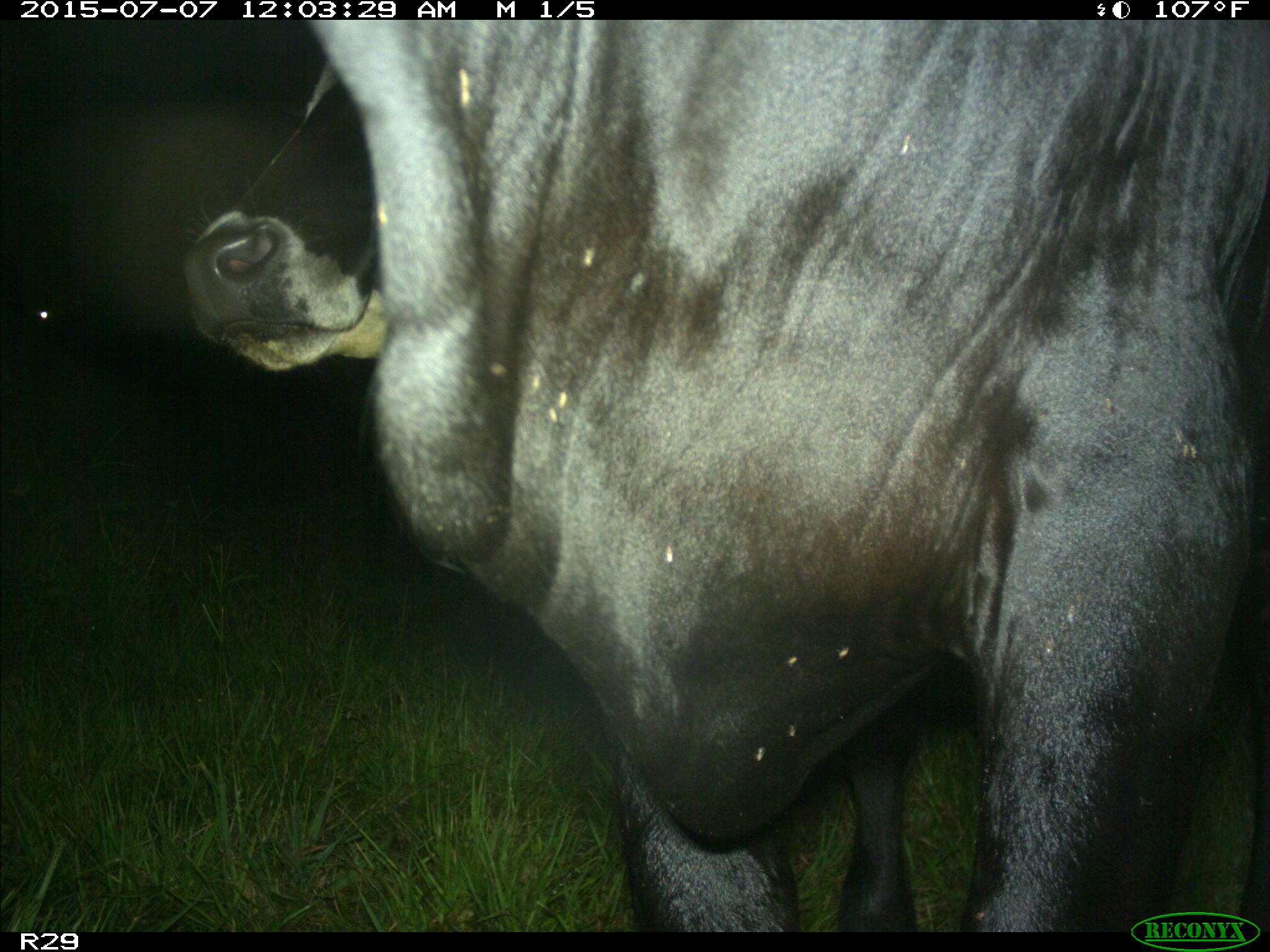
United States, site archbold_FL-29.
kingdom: Animalia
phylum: Chordata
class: Mammalia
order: Artiodactyla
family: Bovidae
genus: Bos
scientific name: Bos taurus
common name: domestic cow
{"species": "Bos taurus (domestic cow)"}